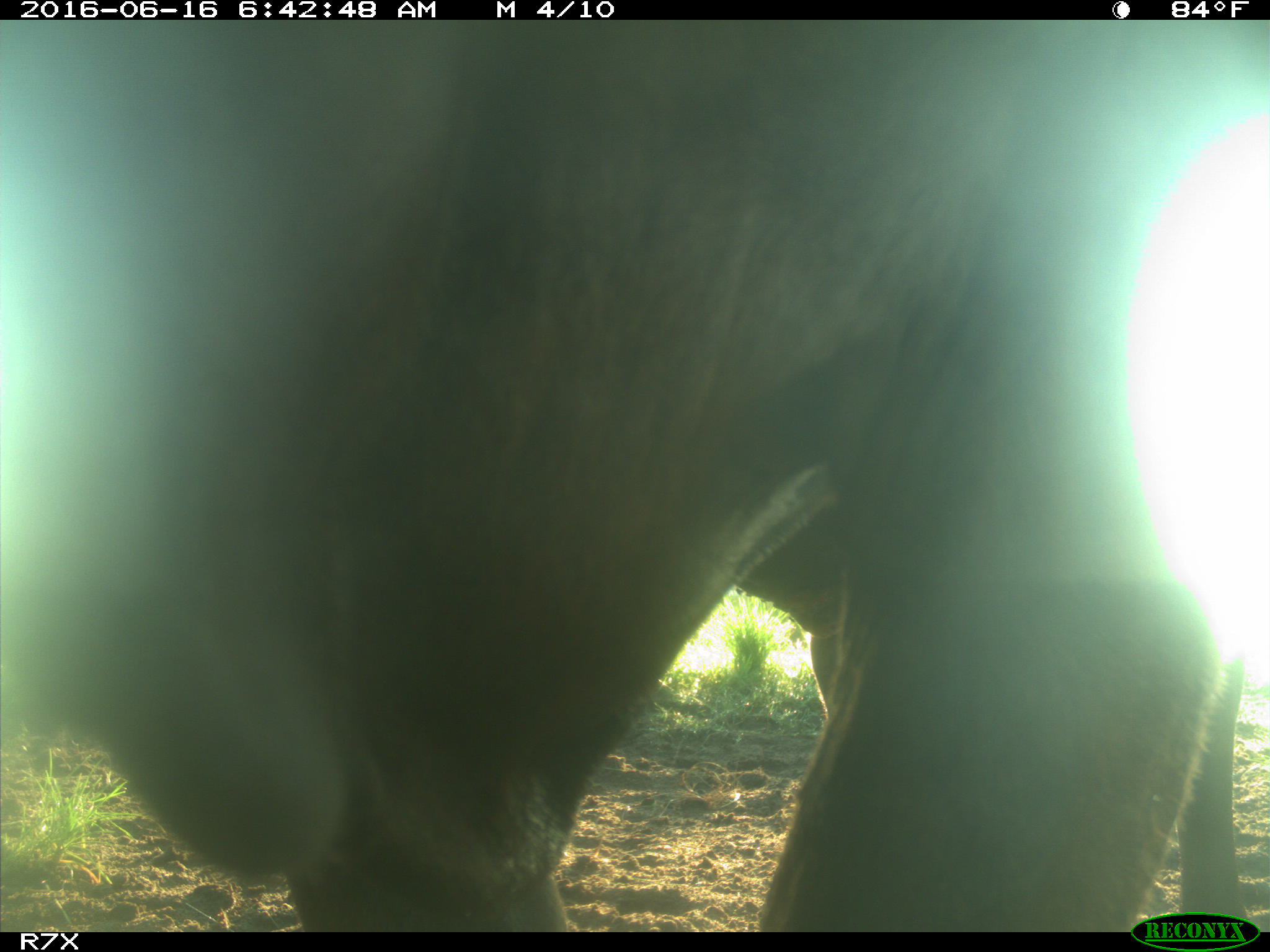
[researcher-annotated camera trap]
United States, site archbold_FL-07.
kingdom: Animalia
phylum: Chordata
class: Mammalia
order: Artiodactyla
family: Bovidae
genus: Bos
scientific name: Bos taurus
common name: domestic cow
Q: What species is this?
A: Bos taurus (domestic cow).